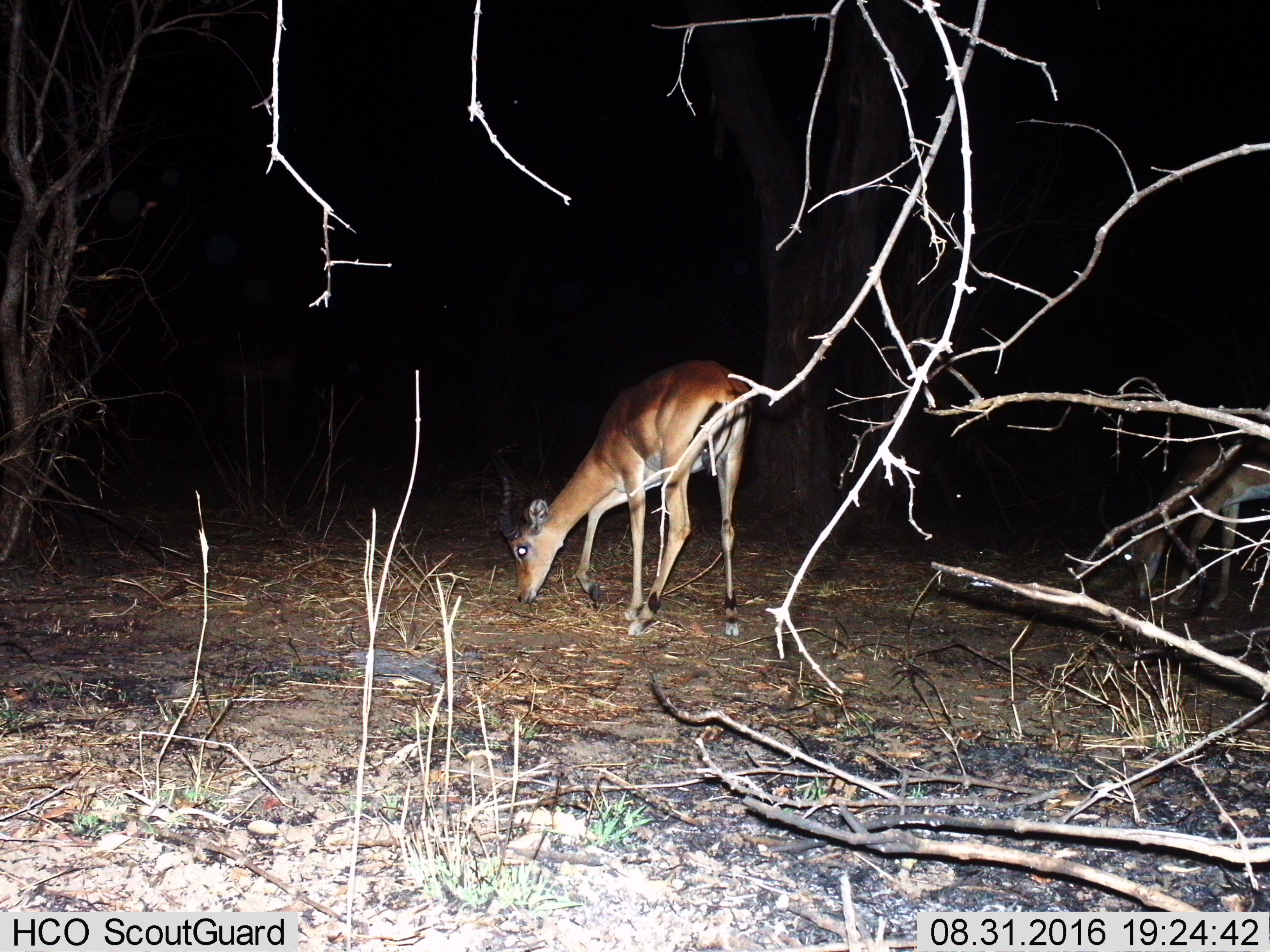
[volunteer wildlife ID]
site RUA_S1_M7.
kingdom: Animalia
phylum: Chordata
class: Mammalia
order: Artiodactyla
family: Bovidae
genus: Aepyceros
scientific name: Aepyceros melampus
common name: impala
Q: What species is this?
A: Impala (Aepyceros melampus).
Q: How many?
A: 2.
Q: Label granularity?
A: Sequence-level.